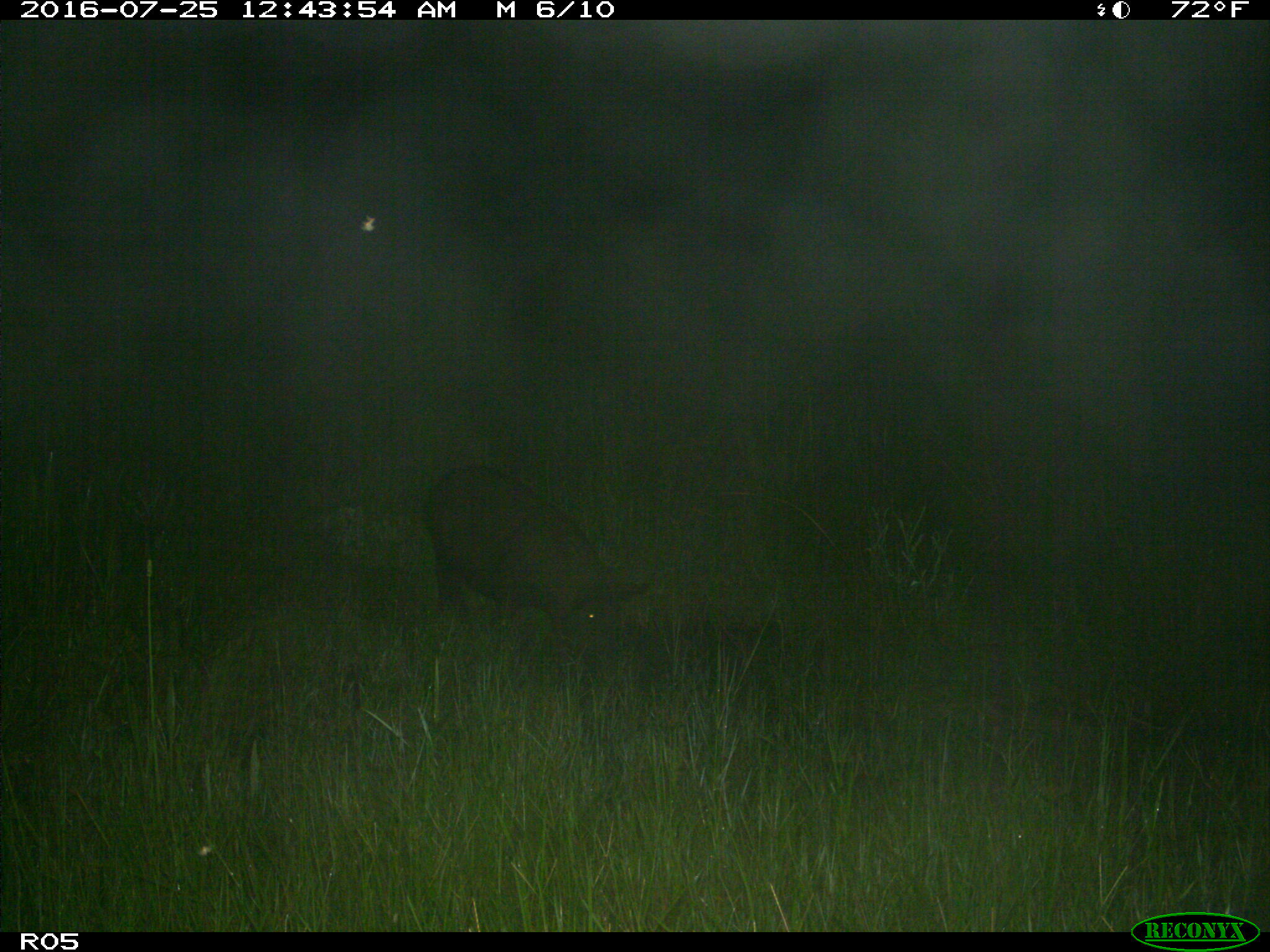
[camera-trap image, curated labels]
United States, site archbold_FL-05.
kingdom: Animalia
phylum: Chordata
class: Mammalia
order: Artiodactyla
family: Suidae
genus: Sus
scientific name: Sus scrofa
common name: wild boar